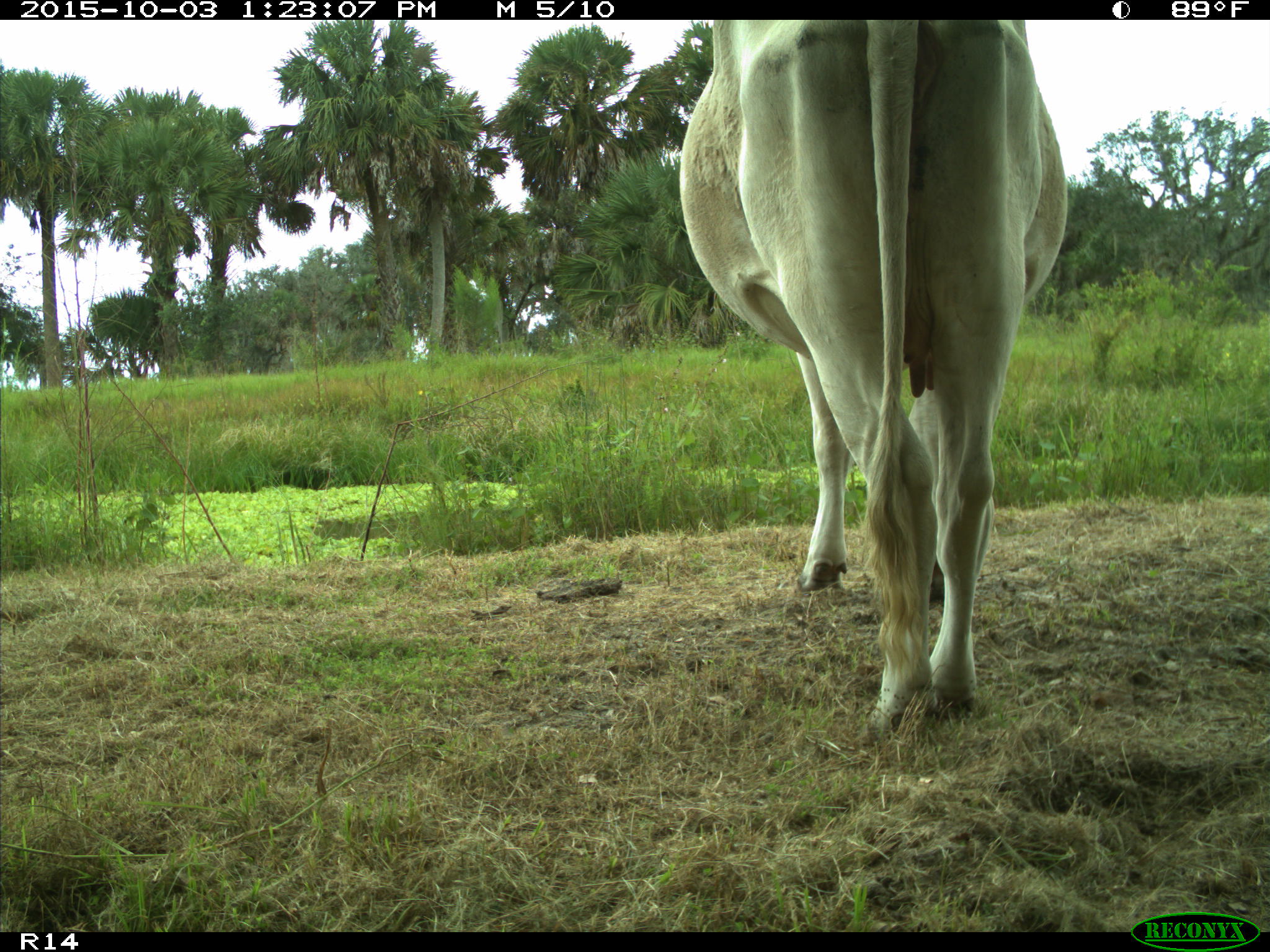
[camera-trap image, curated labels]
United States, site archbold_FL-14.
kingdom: Animalia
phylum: Chordata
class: Mammalia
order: Artiodactyla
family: Bovidae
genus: Bos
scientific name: Bos taurus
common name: domestic cow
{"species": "Bos taurus (domestic cow)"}